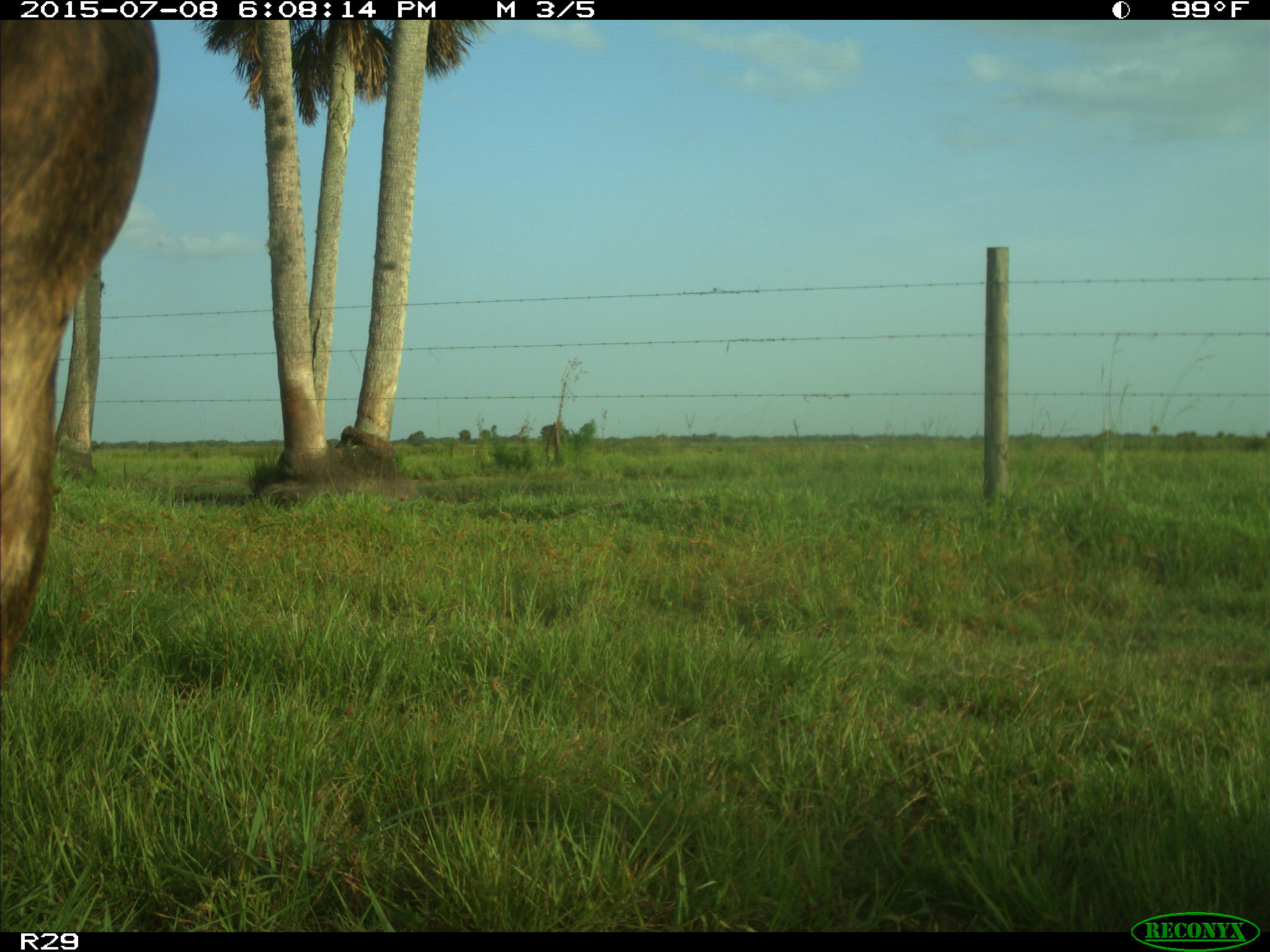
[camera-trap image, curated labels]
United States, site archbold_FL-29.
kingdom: Animalia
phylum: Chordata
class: Mammalia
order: Artiodactyla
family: Bovidae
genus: Bos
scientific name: Bos taurus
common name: domestic cow